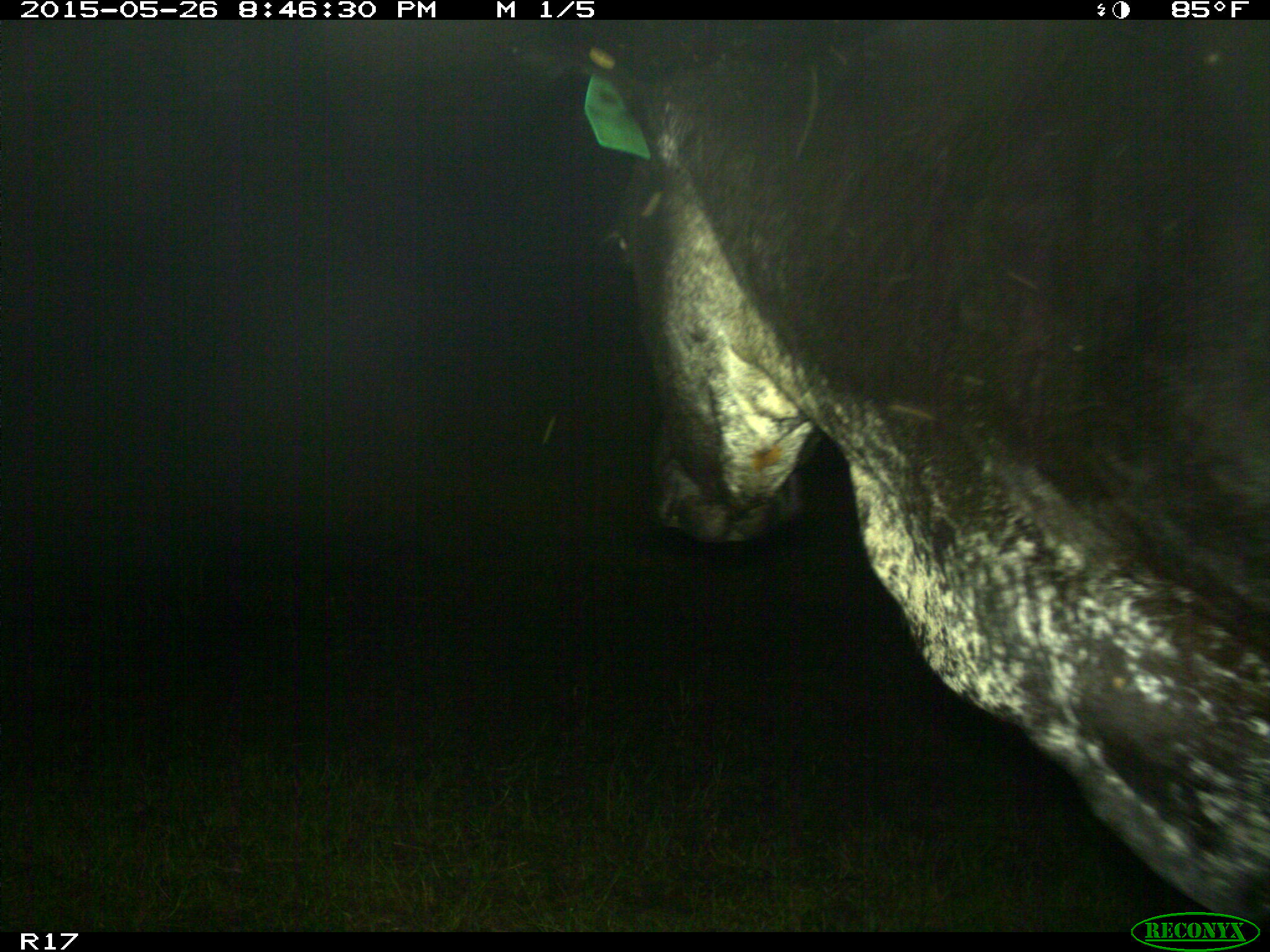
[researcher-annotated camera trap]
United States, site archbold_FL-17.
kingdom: Animalia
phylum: Chordata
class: Mammalia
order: Artiodactyla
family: Bovidae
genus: Bos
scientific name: Bos taurus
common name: domestic cow